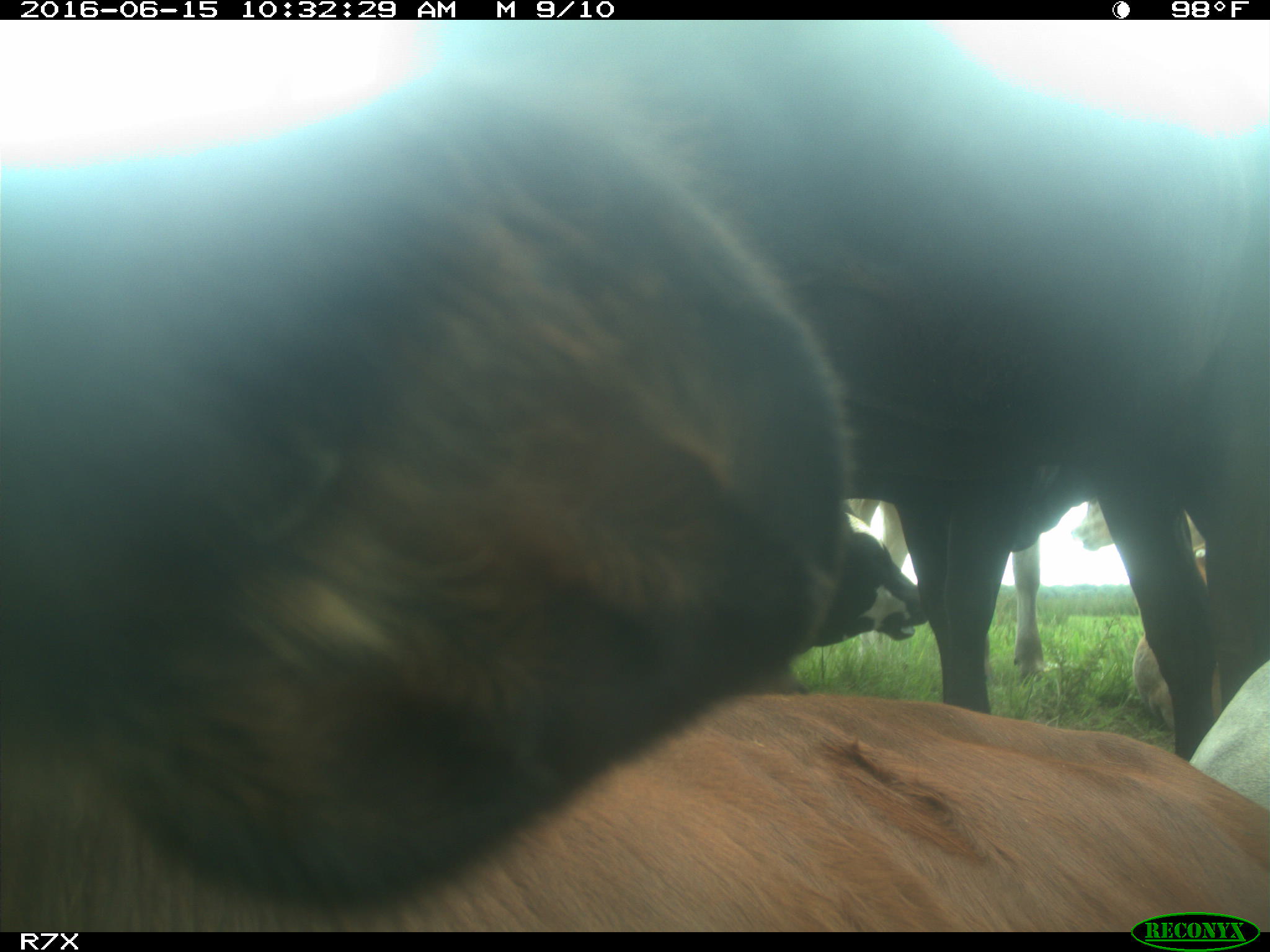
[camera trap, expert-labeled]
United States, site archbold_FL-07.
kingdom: Animalia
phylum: Chordata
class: Mammalia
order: Artiodactyla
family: Bovidae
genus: Bos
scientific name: Bos taurus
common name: domestic cow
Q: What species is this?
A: Bos taurus (domestic cow).